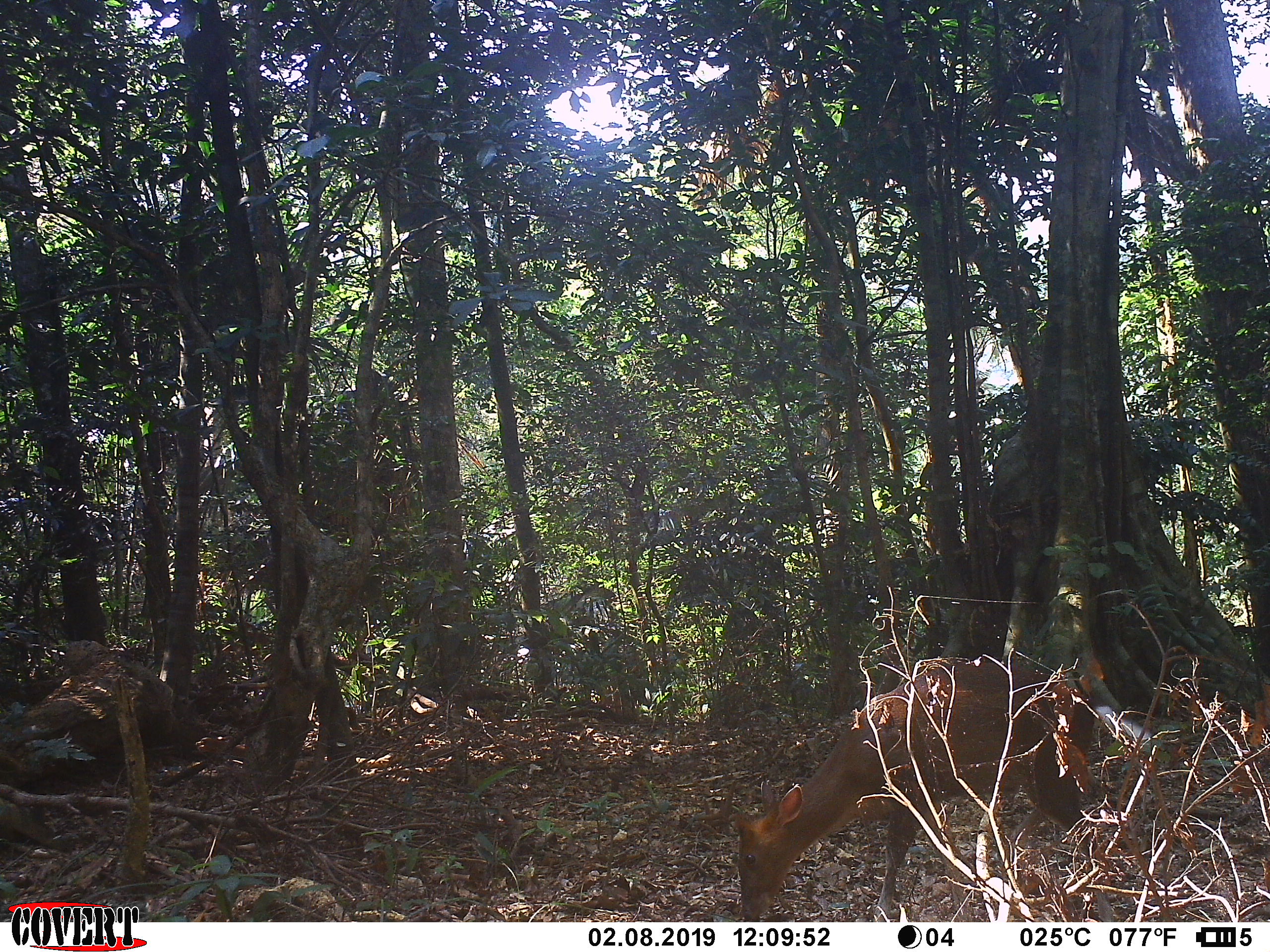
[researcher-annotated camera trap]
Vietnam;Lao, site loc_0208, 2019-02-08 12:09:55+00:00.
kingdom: Animalia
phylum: Chordata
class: Mammalia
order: Artiodactyla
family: Cervidae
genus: Muntiacus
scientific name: Muntiacus rooseveltorum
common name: roosevelt's muntjac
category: roosevelts muntjac group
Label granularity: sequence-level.